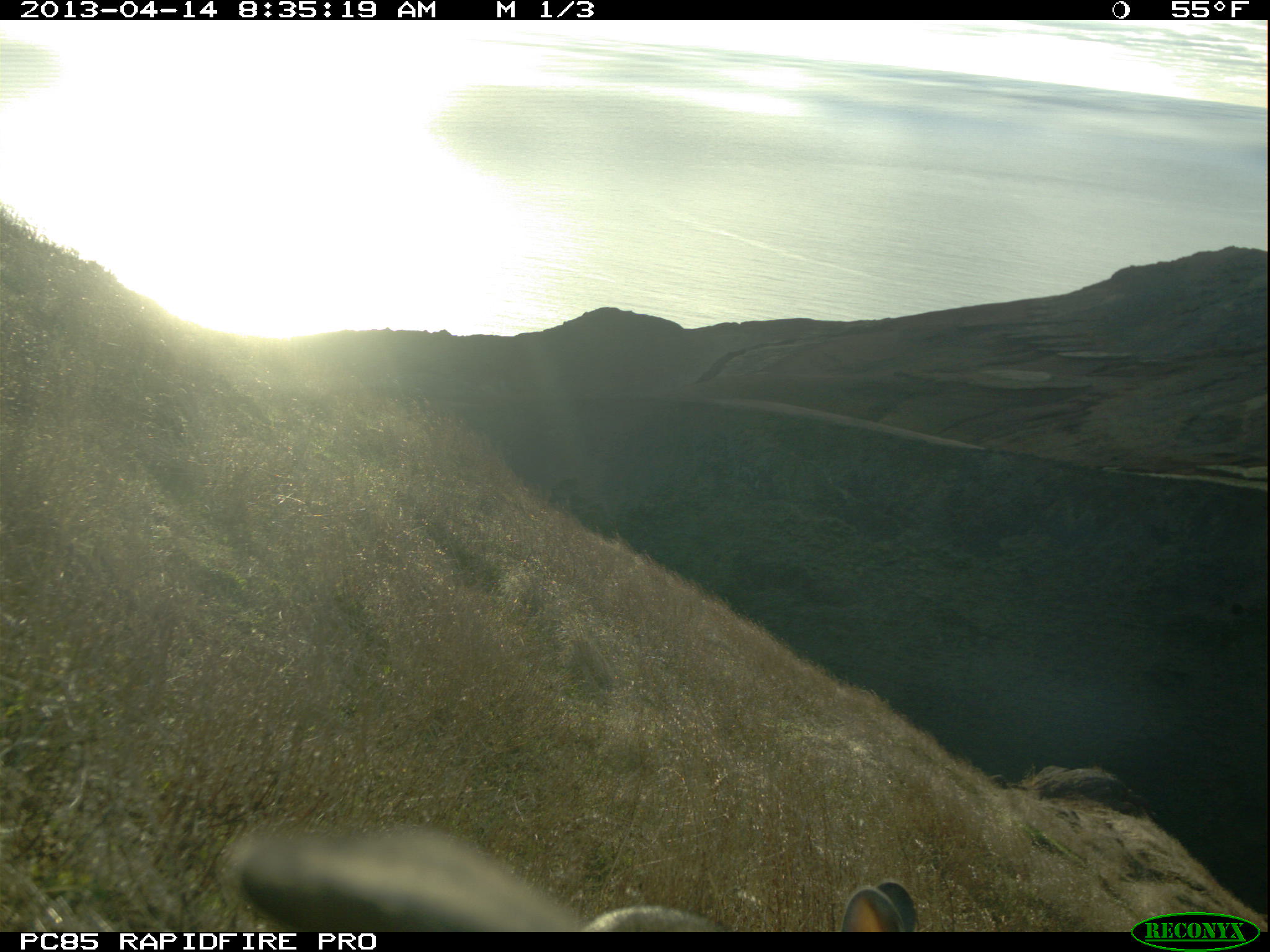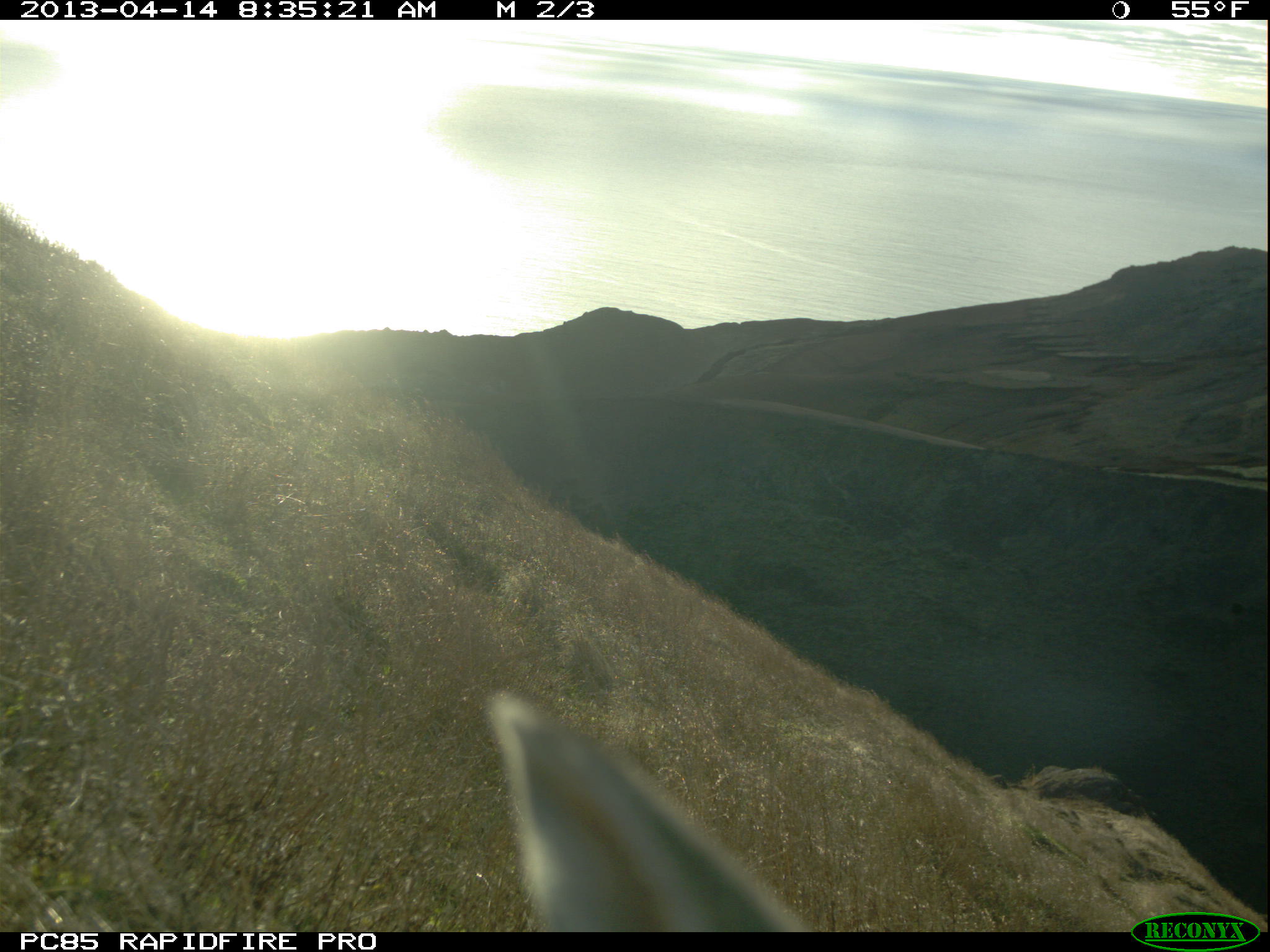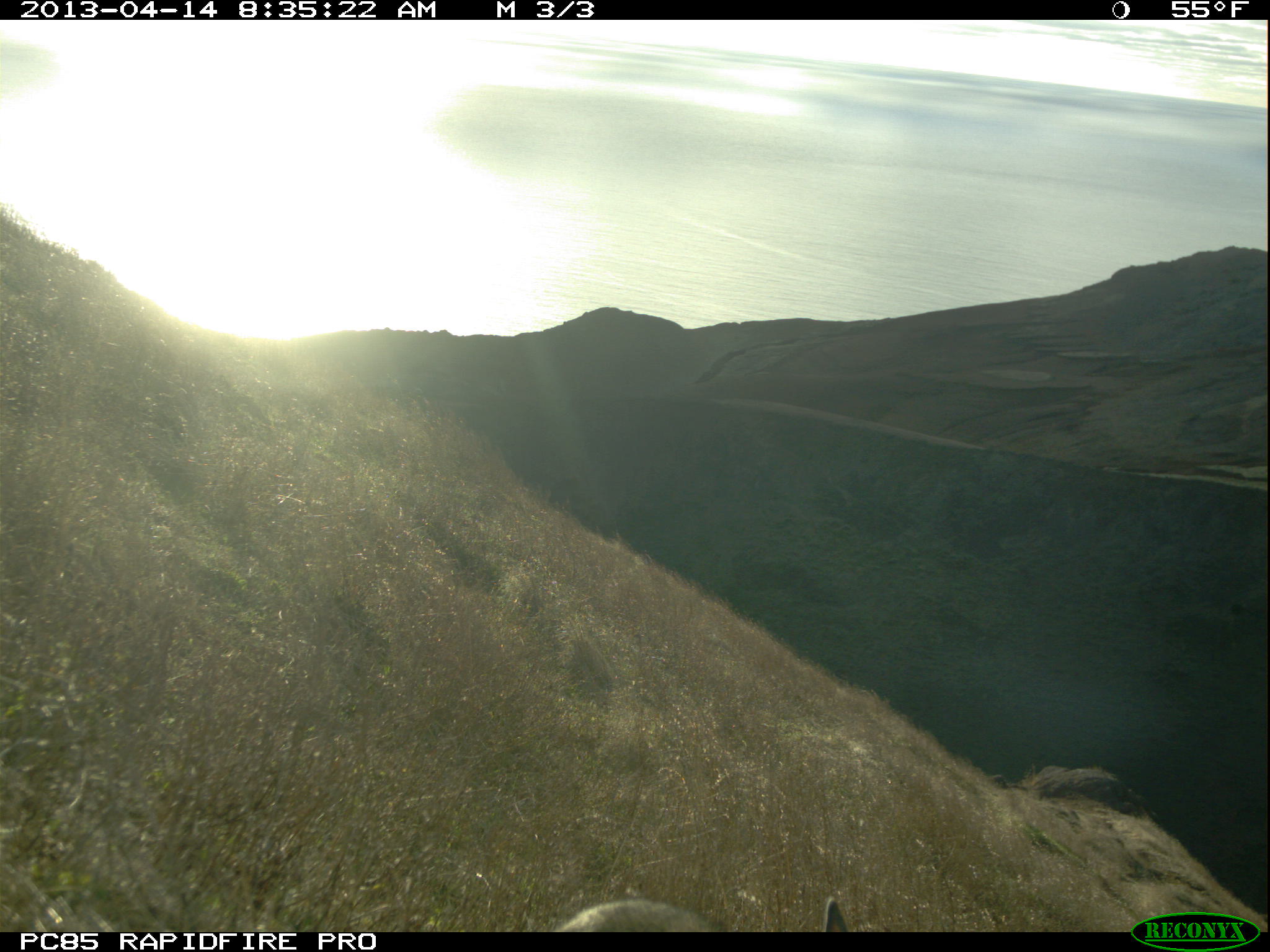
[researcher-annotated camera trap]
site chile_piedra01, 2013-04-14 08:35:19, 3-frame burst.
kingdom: Animalia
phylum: Chordata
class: Mammalia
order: Lagomorpha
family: Leporidae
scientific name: Leporidae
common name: rabbits and hares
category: rabbit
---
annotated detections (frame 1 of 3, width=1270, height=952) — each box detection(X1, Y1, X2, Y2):
rabbit: detection(208, 823, 590, 930); detection(588, 874, 918, 932)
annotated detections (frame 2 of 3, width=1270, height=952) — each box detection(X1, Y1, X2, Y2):
rabbit: detection(474, 680, 826, 932)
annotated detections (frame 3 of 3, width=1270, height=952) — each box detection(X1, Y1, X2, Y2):
rabbit: detection(549, 890, 868, 933)